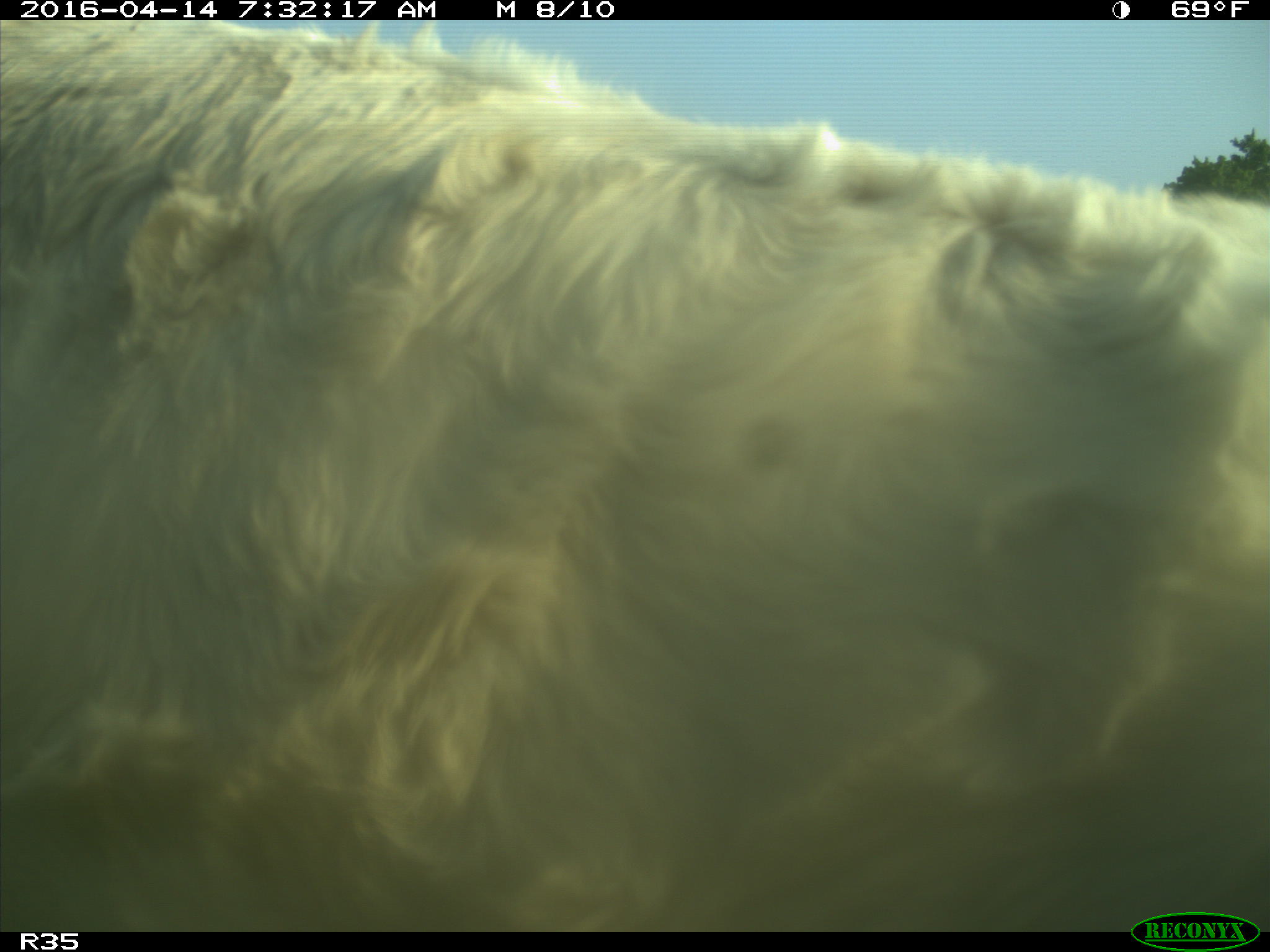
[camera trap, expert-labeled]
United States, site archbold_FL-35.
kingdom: Animalia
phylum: Chordata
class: Mammalia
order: Artiodactyla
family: Bovidae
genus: Bos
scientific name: Bos taurus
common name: domestic cow